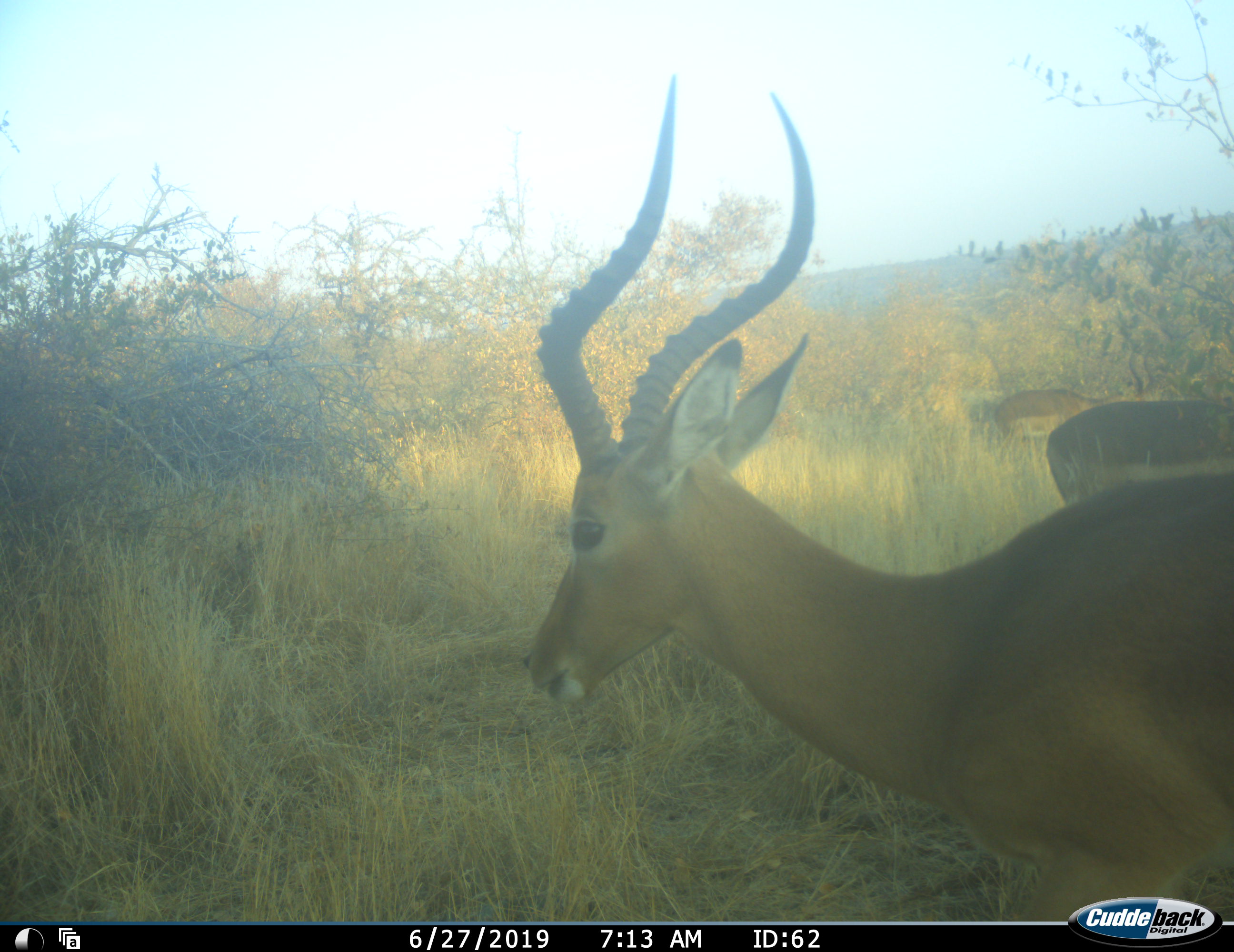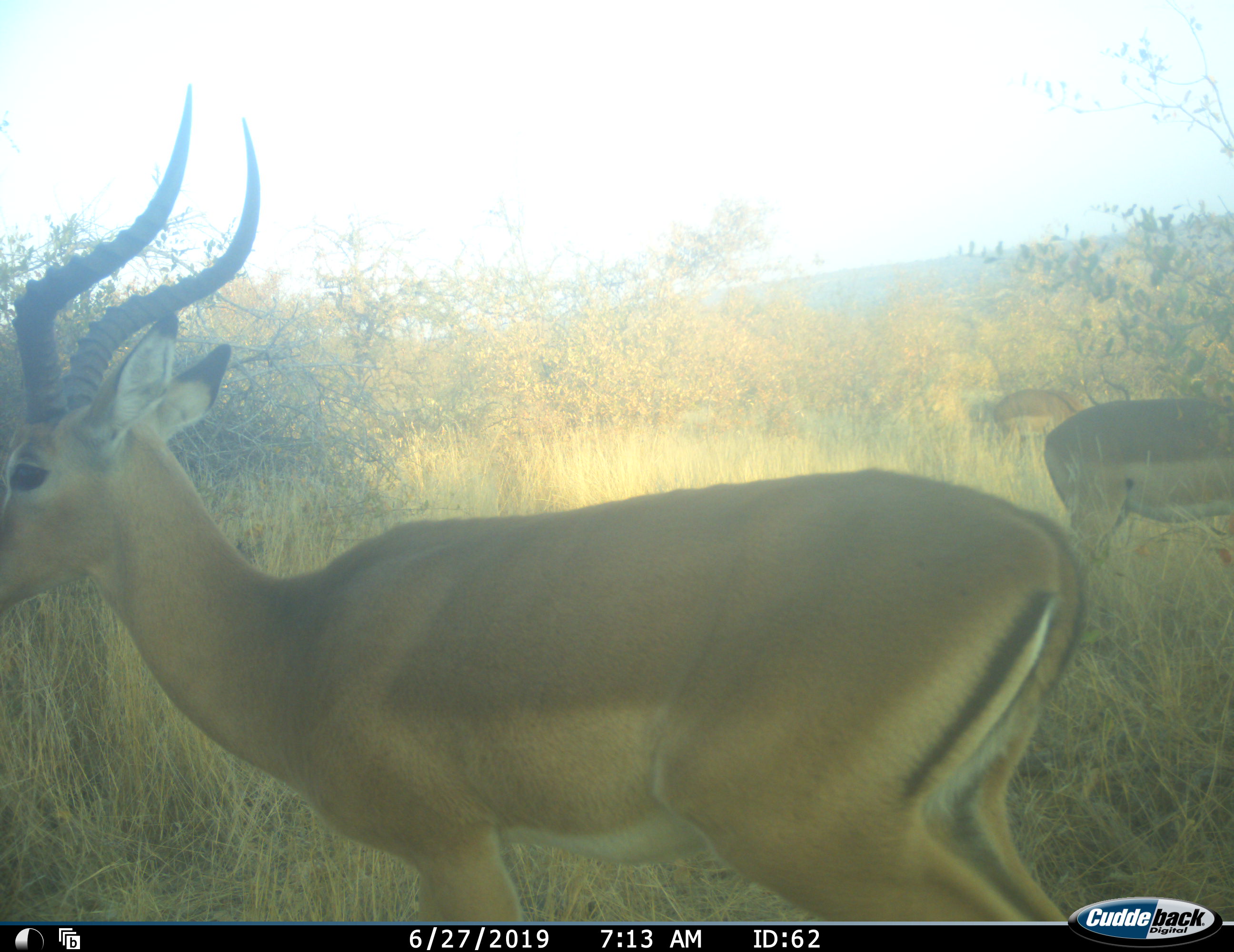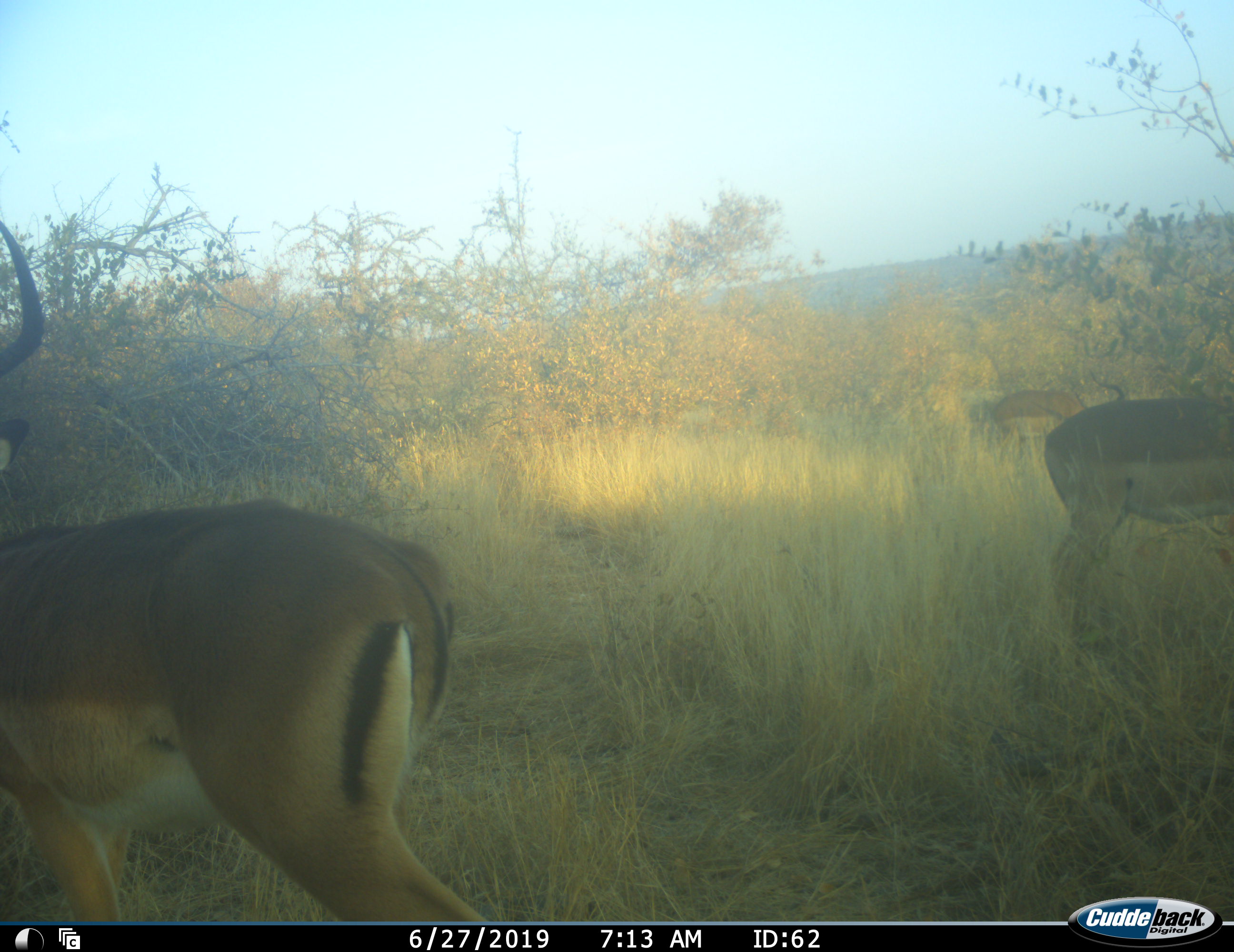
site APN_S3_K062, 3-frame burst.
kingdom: Animalia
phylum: Chordata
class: Mammalia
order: Artiodactyla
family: Bovidae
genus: Aepyceros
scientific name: Aepyceros melampus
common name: impala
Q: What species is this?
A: Impala (Aepyceros melampus).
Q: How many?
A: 3.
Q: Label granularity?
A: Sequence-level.